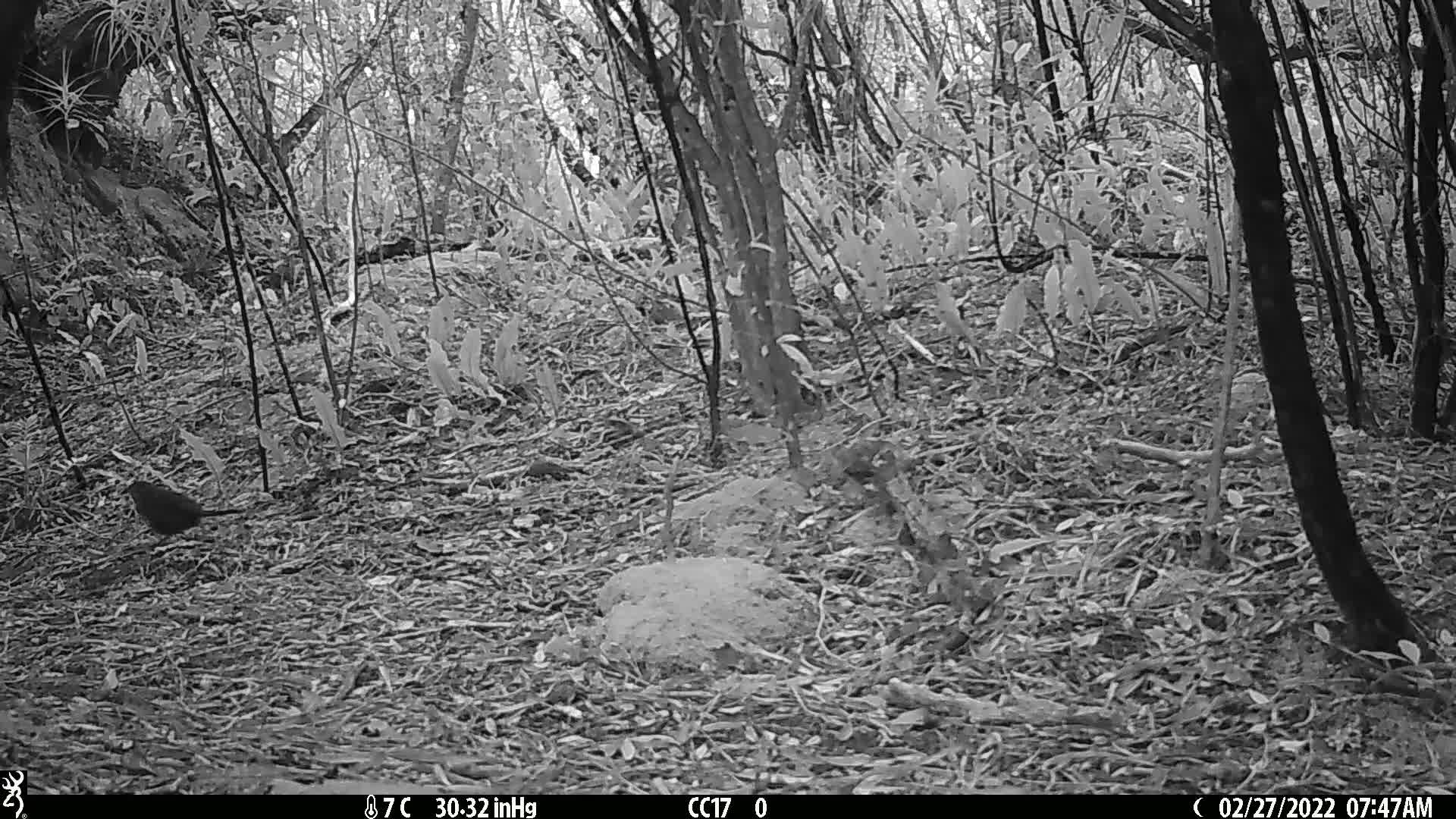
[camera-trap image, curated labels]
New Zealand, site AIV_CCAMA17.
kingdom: Animalia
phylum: Chordata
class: Aves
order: Passeriformes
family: Turdidae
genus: Turdus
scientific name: Turdus merula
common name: eurasian blackbird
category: blackbird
Blackbird (eurasian blackbird) (Turdus merula).